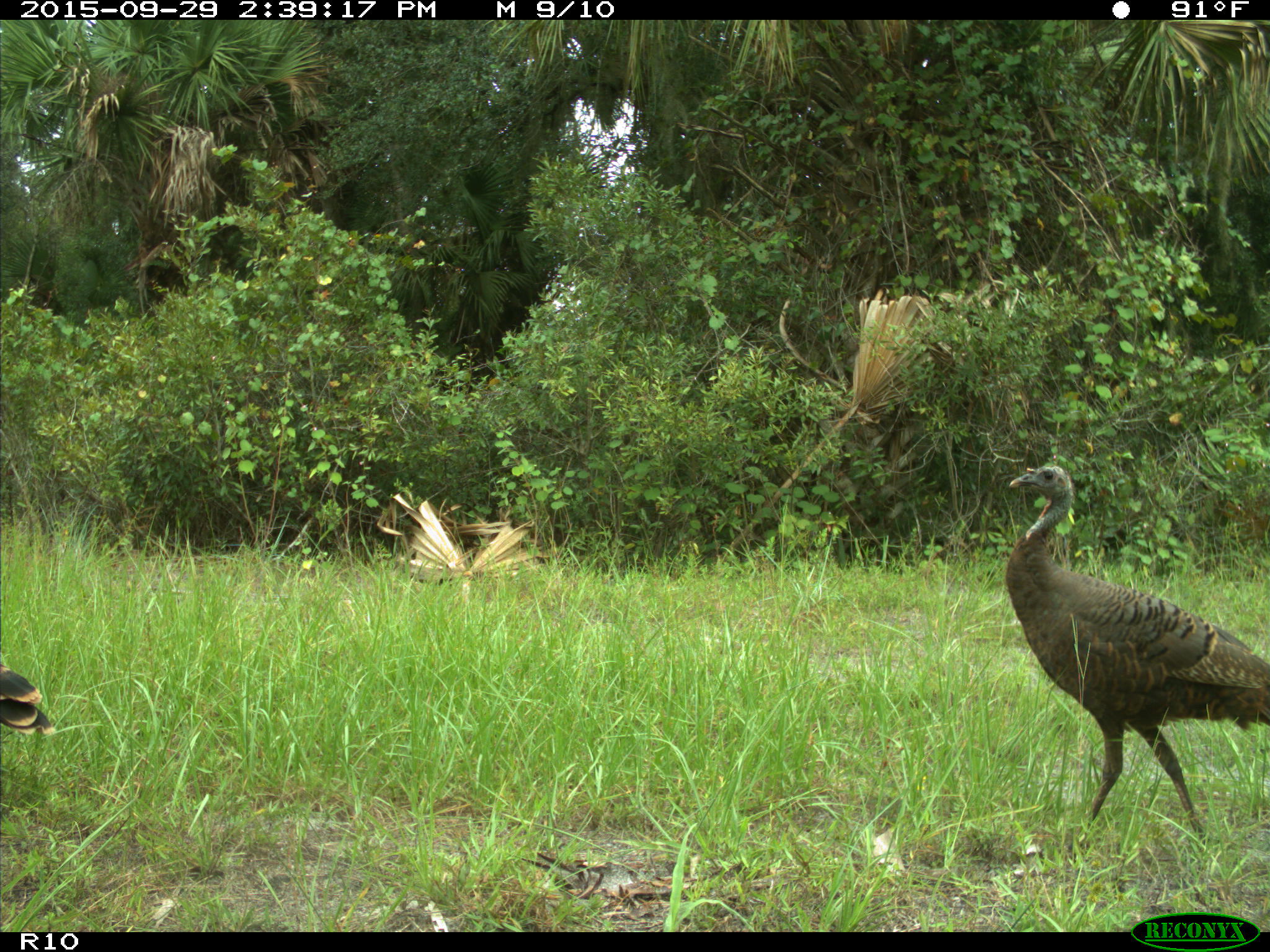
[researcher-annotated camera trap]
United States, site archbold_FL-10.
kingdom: Animalia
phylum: Chordata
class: Aves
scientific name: Aves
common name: birds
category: unidentified bird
Unidentified bird (birds) (Aves).